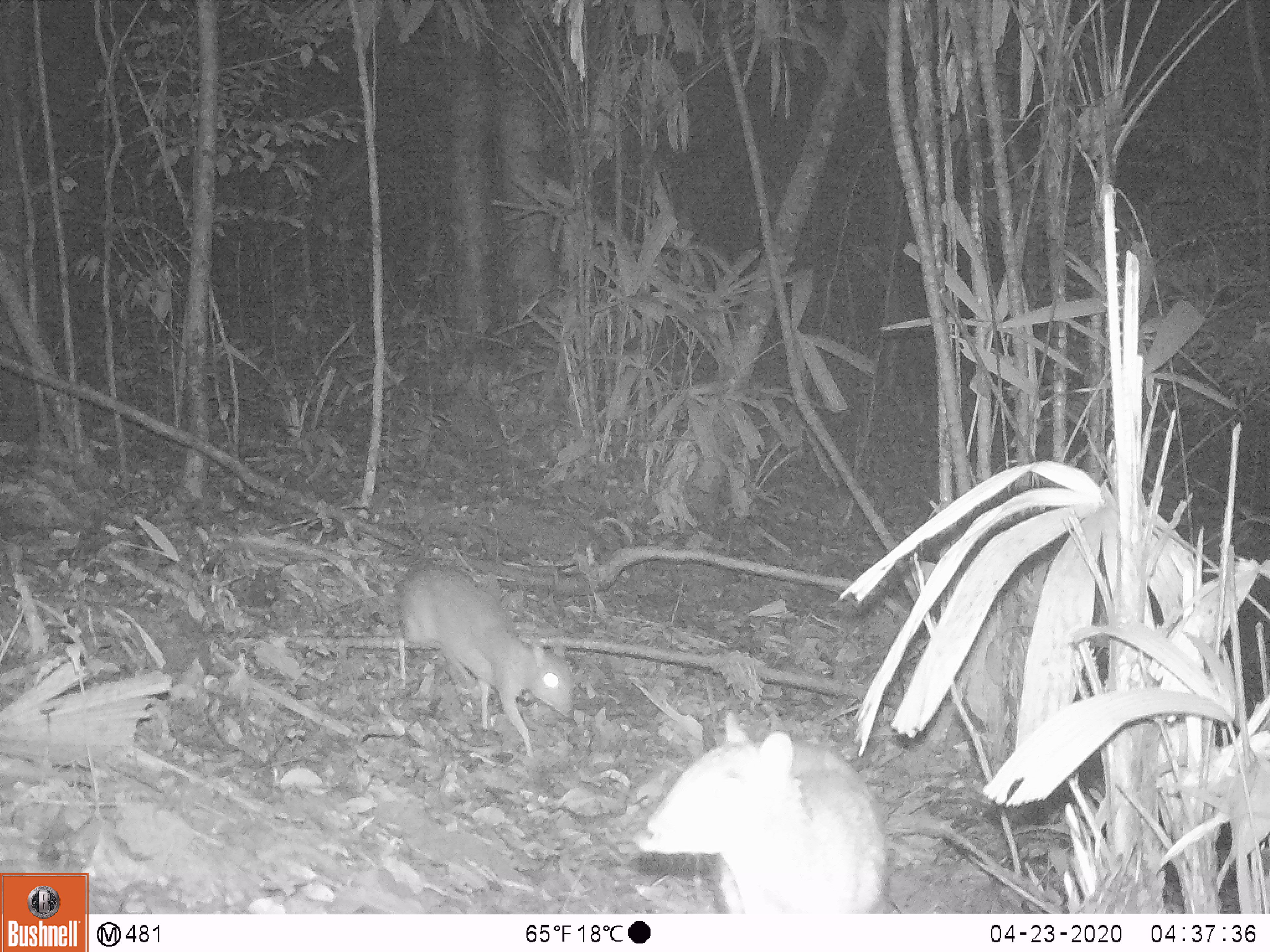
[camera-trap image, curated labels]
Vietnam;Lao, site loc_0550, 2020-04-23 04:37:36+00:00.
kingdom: Animalia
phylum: Chordata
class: Mammalia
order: Artiodactyla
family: Tragulidae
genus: Moschiola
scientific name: Moschiola meminna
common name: chevrotain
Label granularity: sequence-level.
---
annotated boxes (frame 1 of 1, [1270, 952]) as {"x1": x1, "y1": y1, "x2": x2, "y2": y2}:
chevrotain: {"x1": 632, "y1": 712, "x2": 886, "y2": 913}; {"x1": 393, "y1": 564, "x2": 574, "y2": 759}